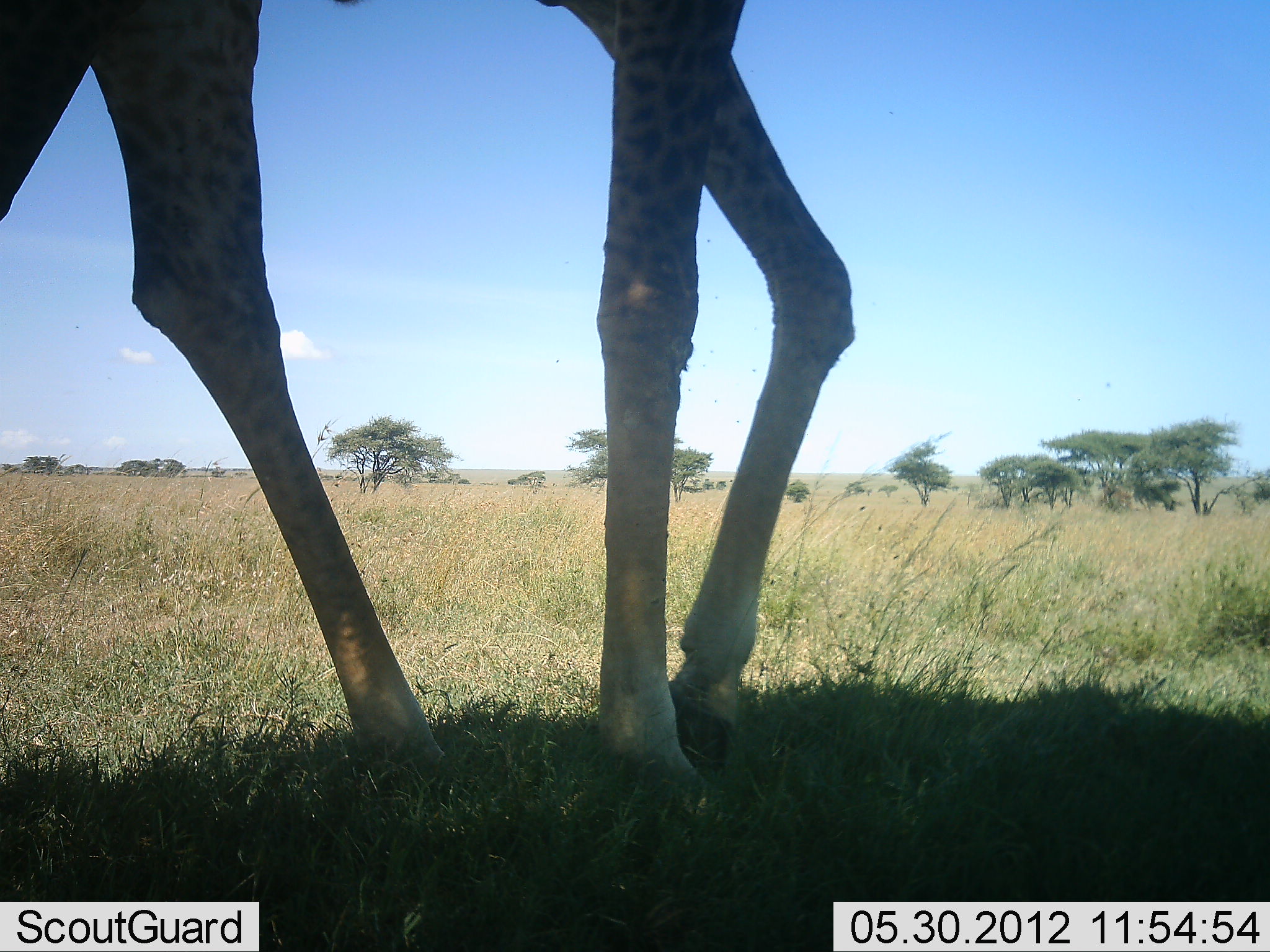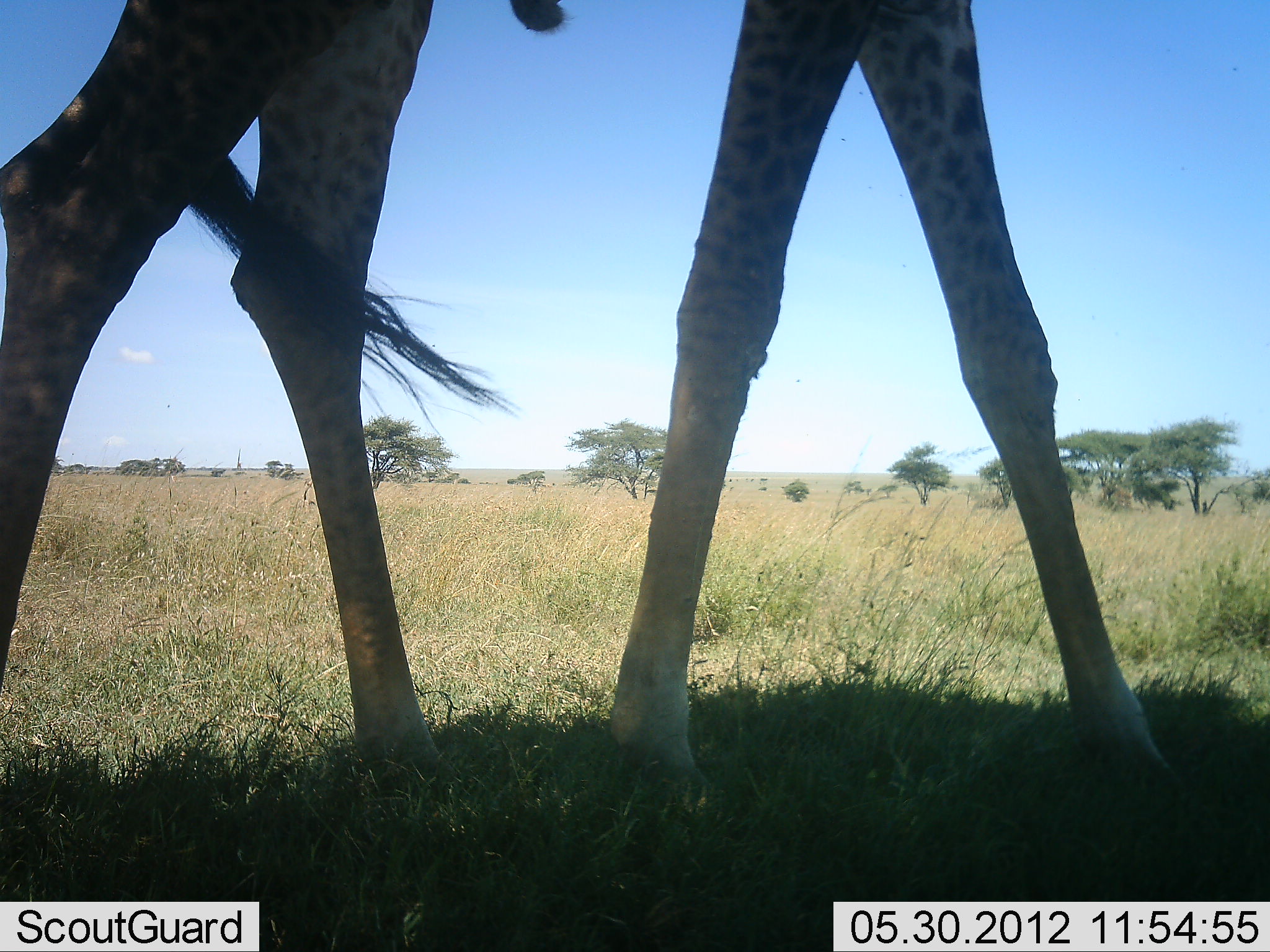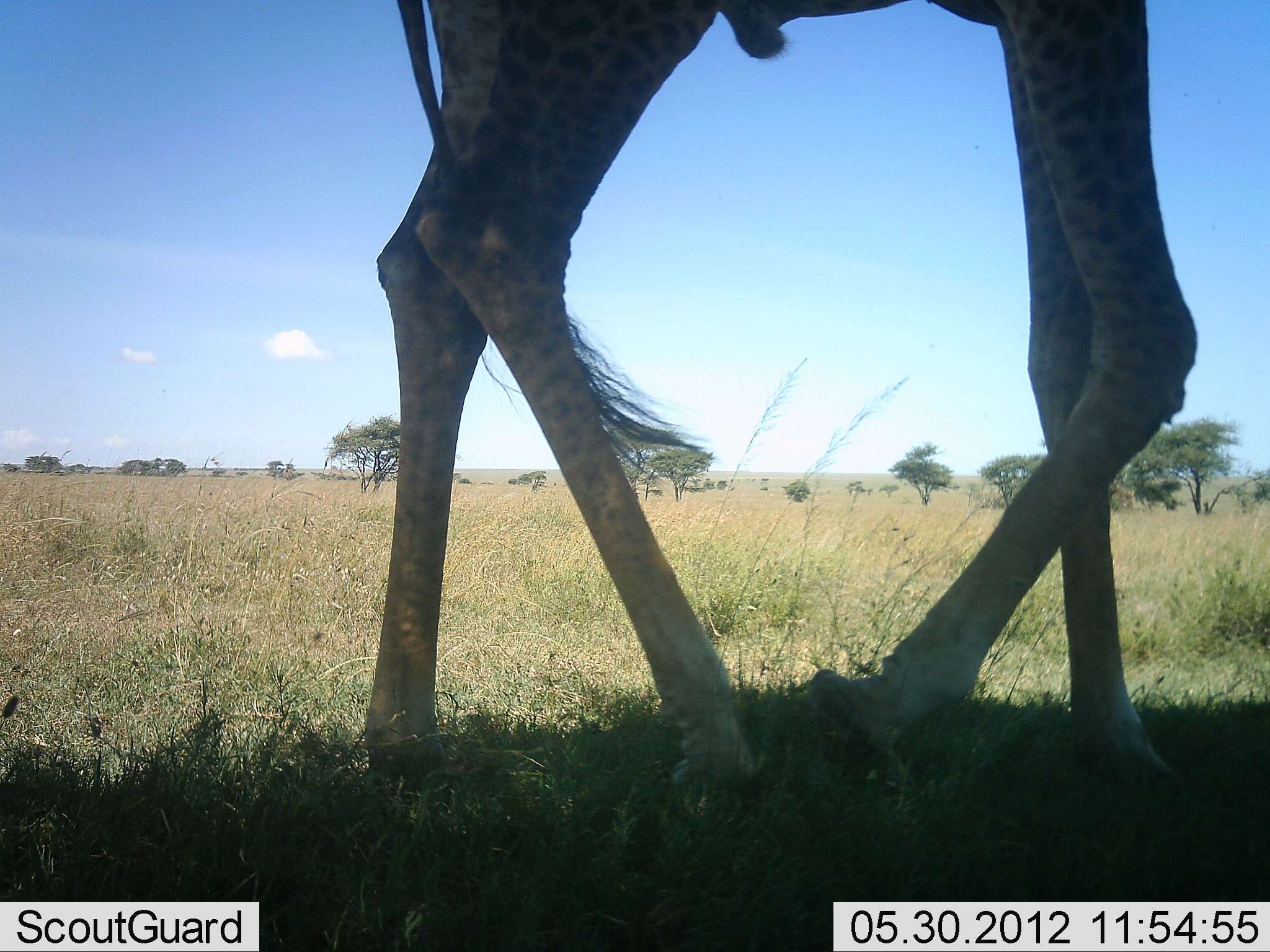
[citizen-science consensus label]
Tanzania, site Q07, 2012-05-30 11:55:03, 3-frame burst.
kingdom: Animalia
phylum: Chordata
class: Mammalia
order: Artiodactyla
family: Giraffidae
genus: Giraffa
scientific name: Giraffa camelopardalis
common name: giraffe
Giraffe (Giraffa camelopardalis), count 1. Behavior (volunteer vote fractions): standing 0%, resting 0%, moving 100%, interacting 0%. Young present (vote fraction): 0%. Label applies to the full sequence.